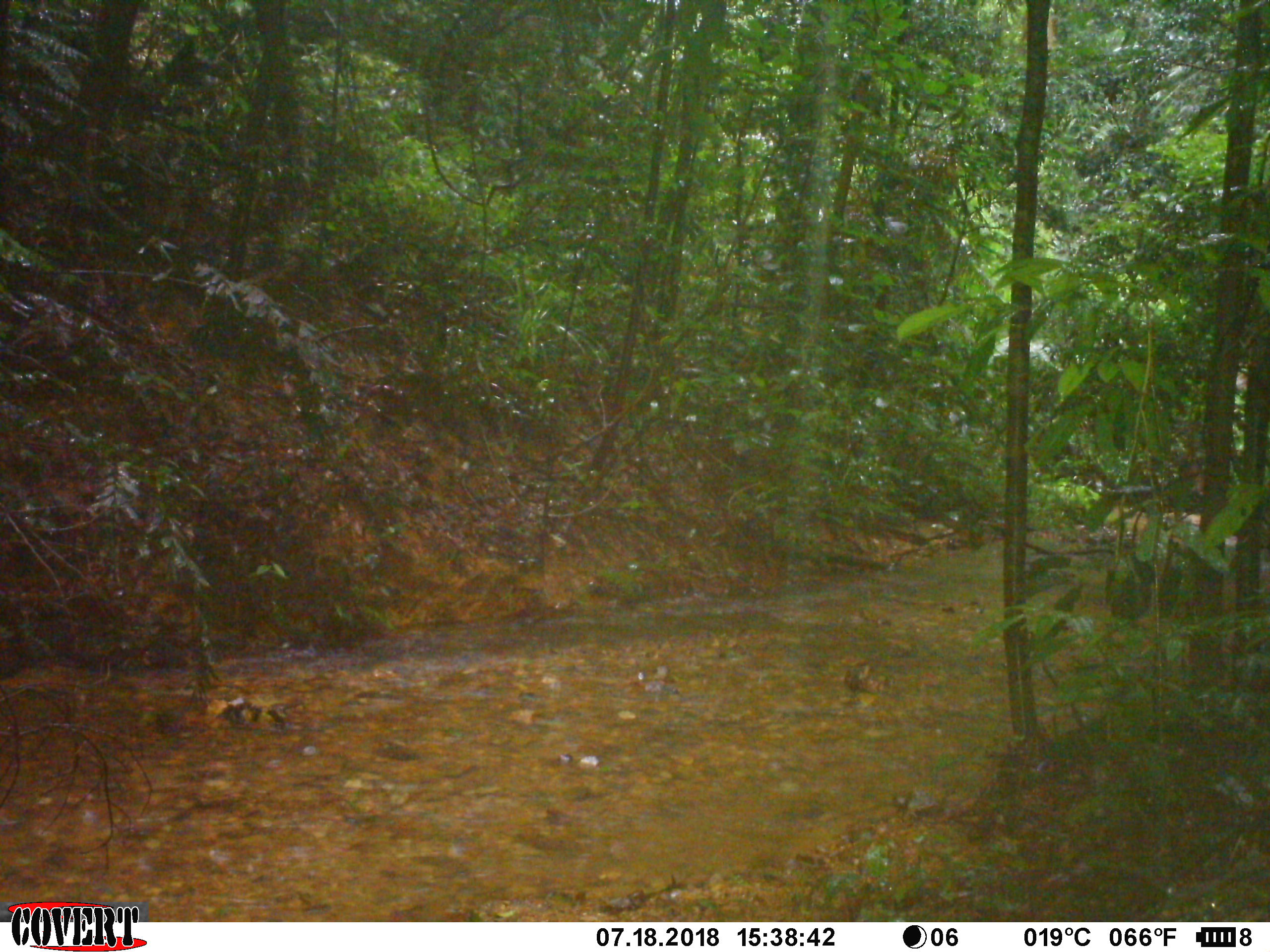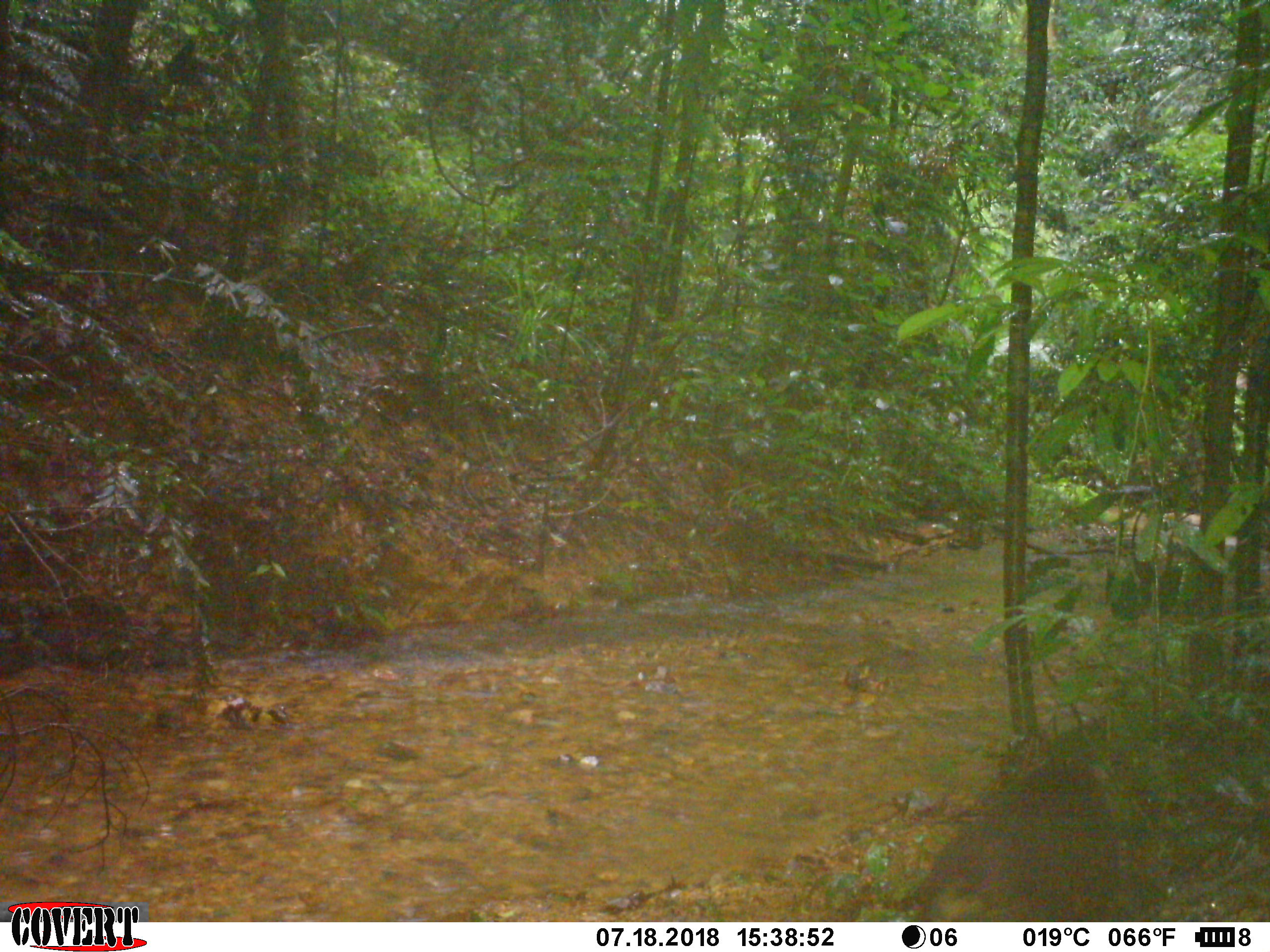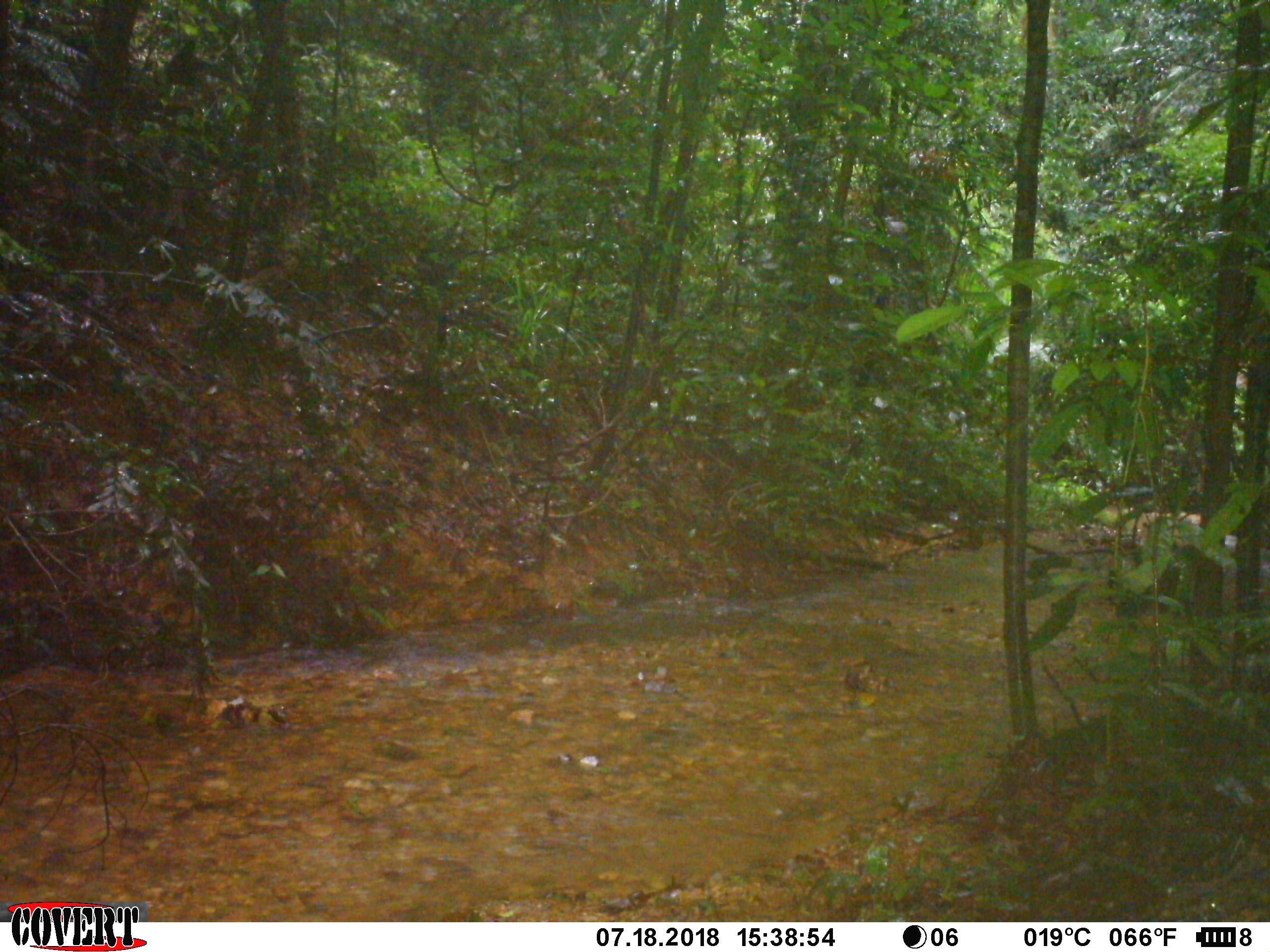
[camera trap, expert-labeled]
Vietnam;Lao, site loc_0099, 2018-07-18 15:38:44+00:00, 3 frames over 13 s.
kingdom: Animalia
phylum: Chordata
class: Mammalia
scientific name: Mammalia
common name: mammal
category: unidentified small mammal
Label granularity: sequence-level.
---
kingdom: Animalia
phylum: Chordata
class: Mammalia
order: Artiodactyla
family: Suidae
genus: Sus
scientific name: Sus scrofa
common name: eurasian wild pig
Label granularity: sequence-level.